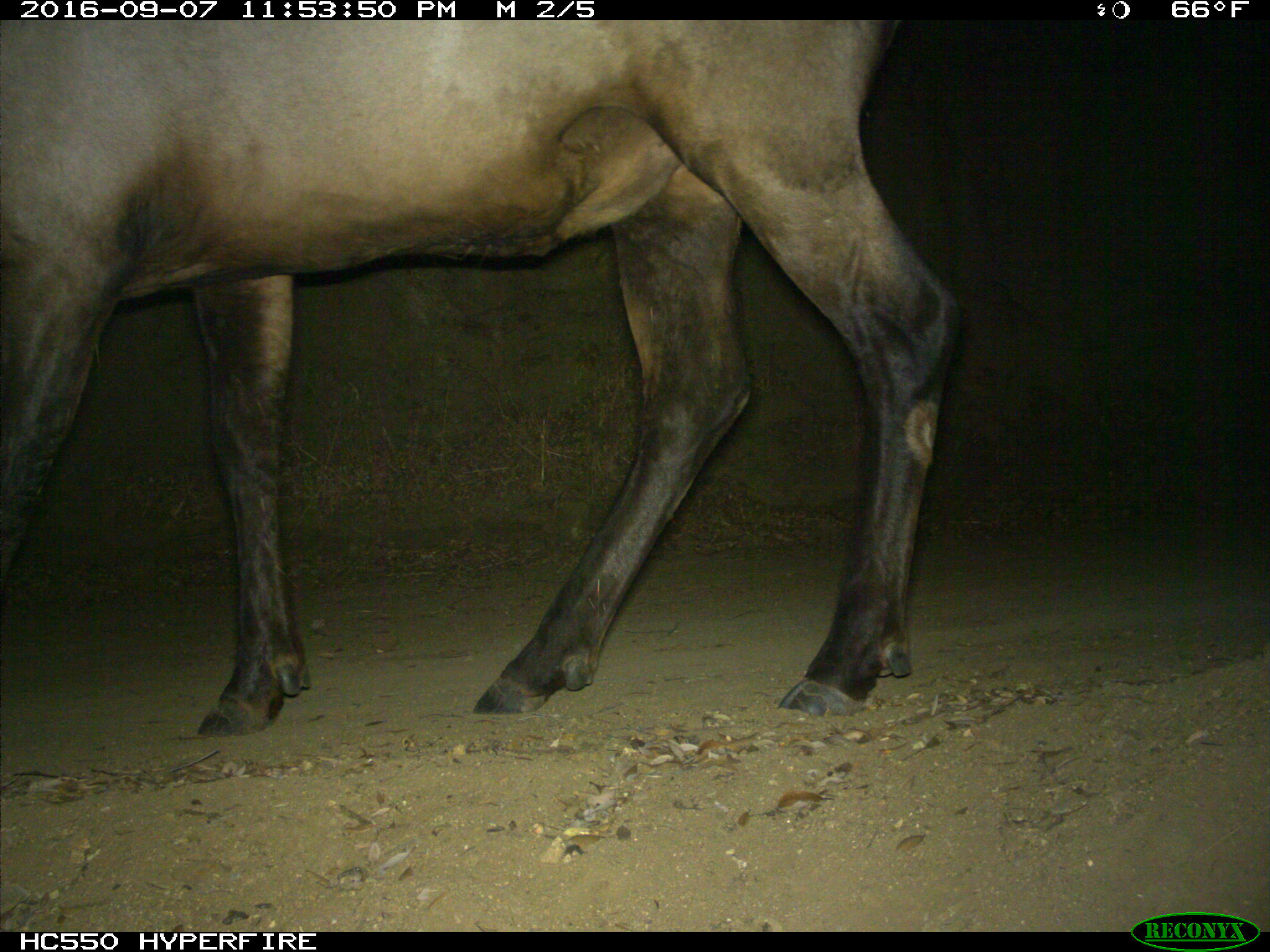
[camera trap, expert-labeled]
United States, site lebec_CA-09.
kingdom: Animalia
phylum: Chordata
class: Mammalia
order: Artiodactyla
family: Cervidae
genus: Cervus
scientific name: Cervus canadensis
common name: elk